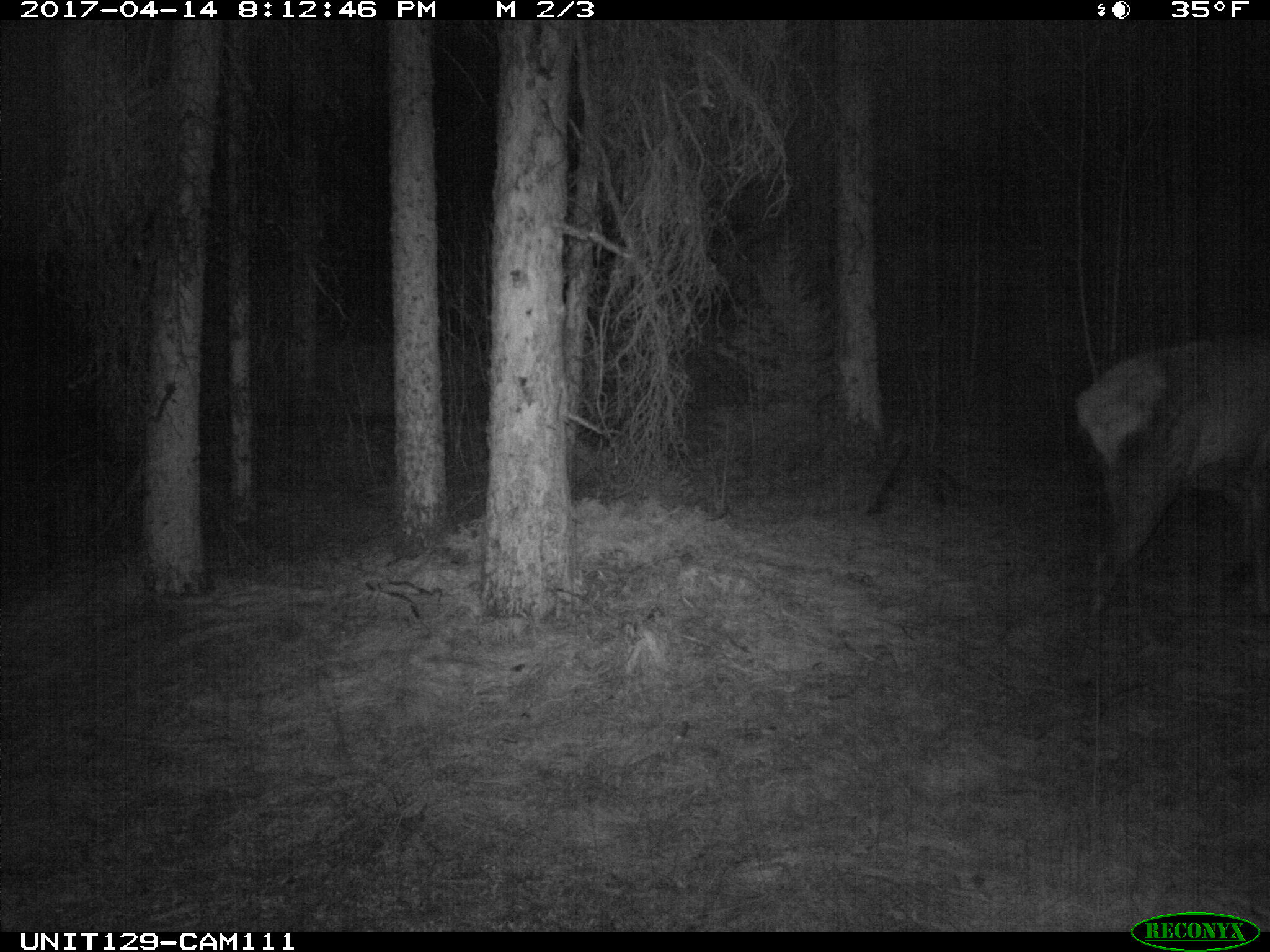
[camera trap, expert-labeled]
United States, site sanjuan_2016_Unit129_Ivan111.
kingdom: Animalia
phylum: Chordata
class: Mammalia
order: Artiodactyla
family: Cervidae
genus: Cervus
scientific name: Cervus elaphus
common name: red deer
Cervus elaphus (red deer).